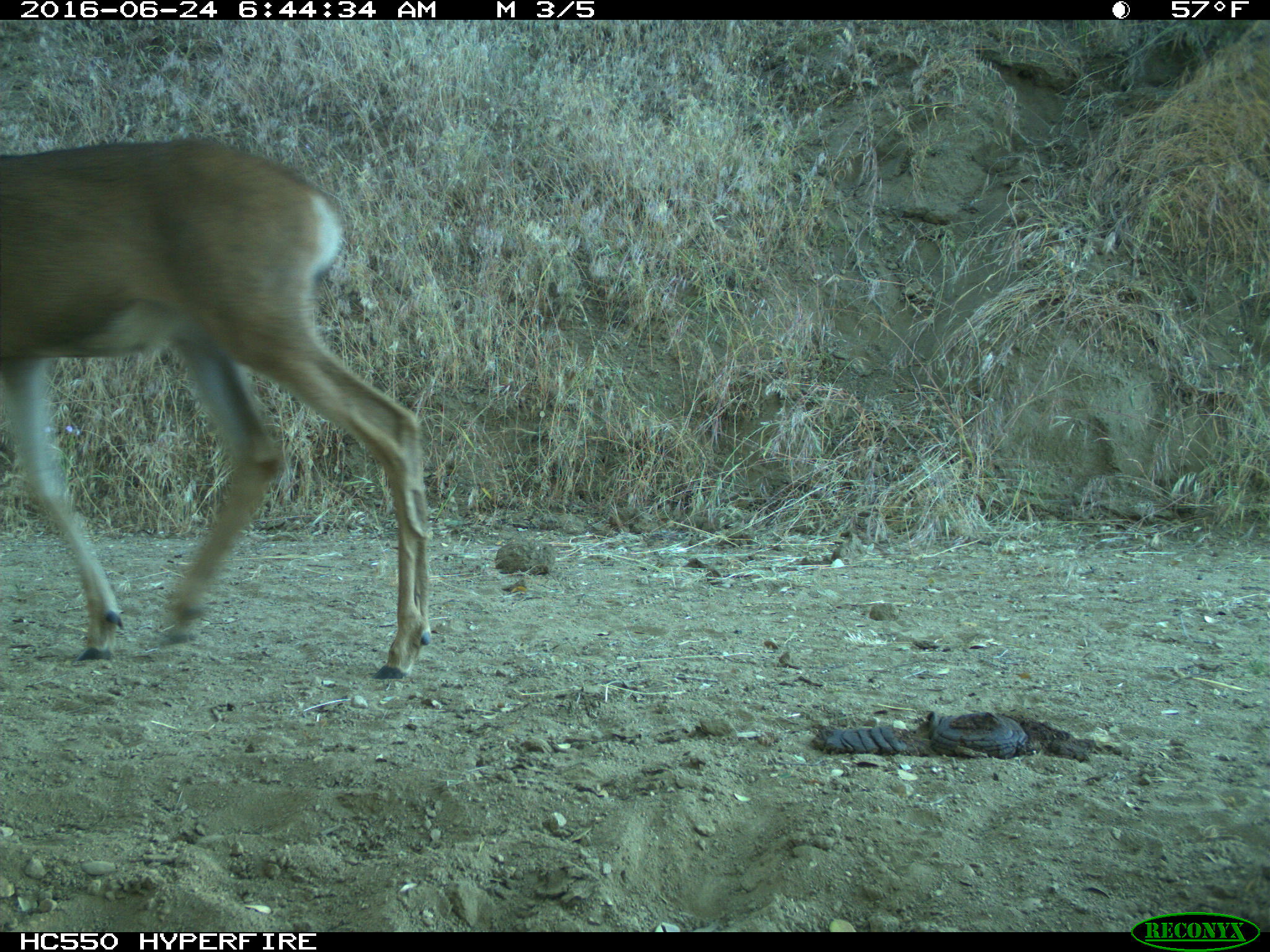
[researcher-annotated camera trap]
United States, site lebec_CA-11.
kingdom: Animalia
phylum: Chordata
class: Mammalia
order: Artiodactyla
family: Cervidae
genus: Odocoileus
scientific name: Odocoileus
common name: deer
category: unidentified deer